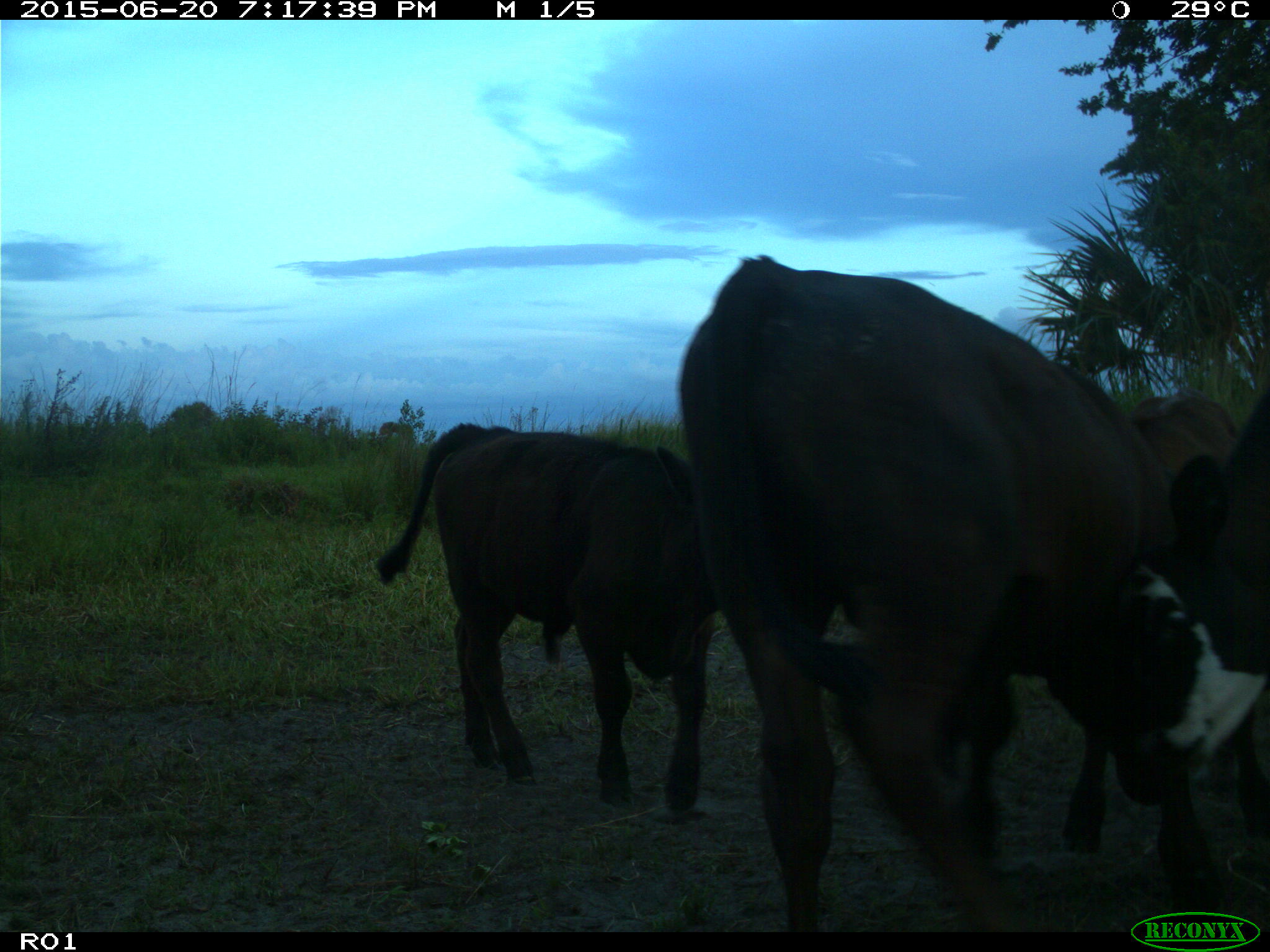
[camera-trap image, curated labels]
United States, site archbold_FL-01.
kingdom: Animalia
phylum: Chordata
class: Mammalia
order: Artiodactyla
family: Bovidae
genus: Bos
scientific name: Bos taurus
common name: domestic cow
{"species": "Bos taurus (domestic cow)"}